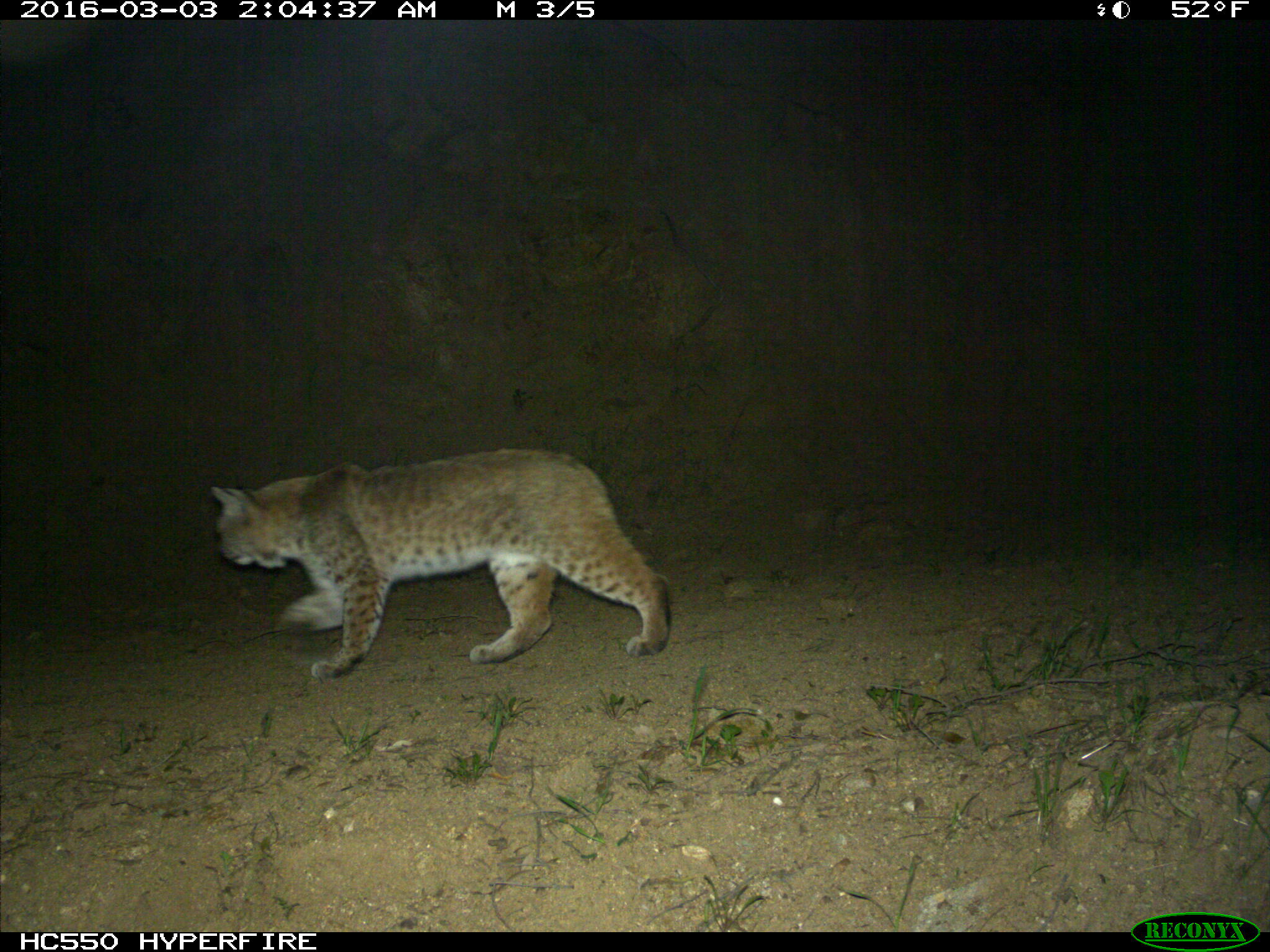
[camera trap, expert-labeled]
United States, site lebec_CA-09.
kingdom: Animalia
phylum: Chordata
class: Mammalia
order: Carnivora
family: Felidae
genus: Lynx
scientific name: Lynx rufus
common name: bobcat